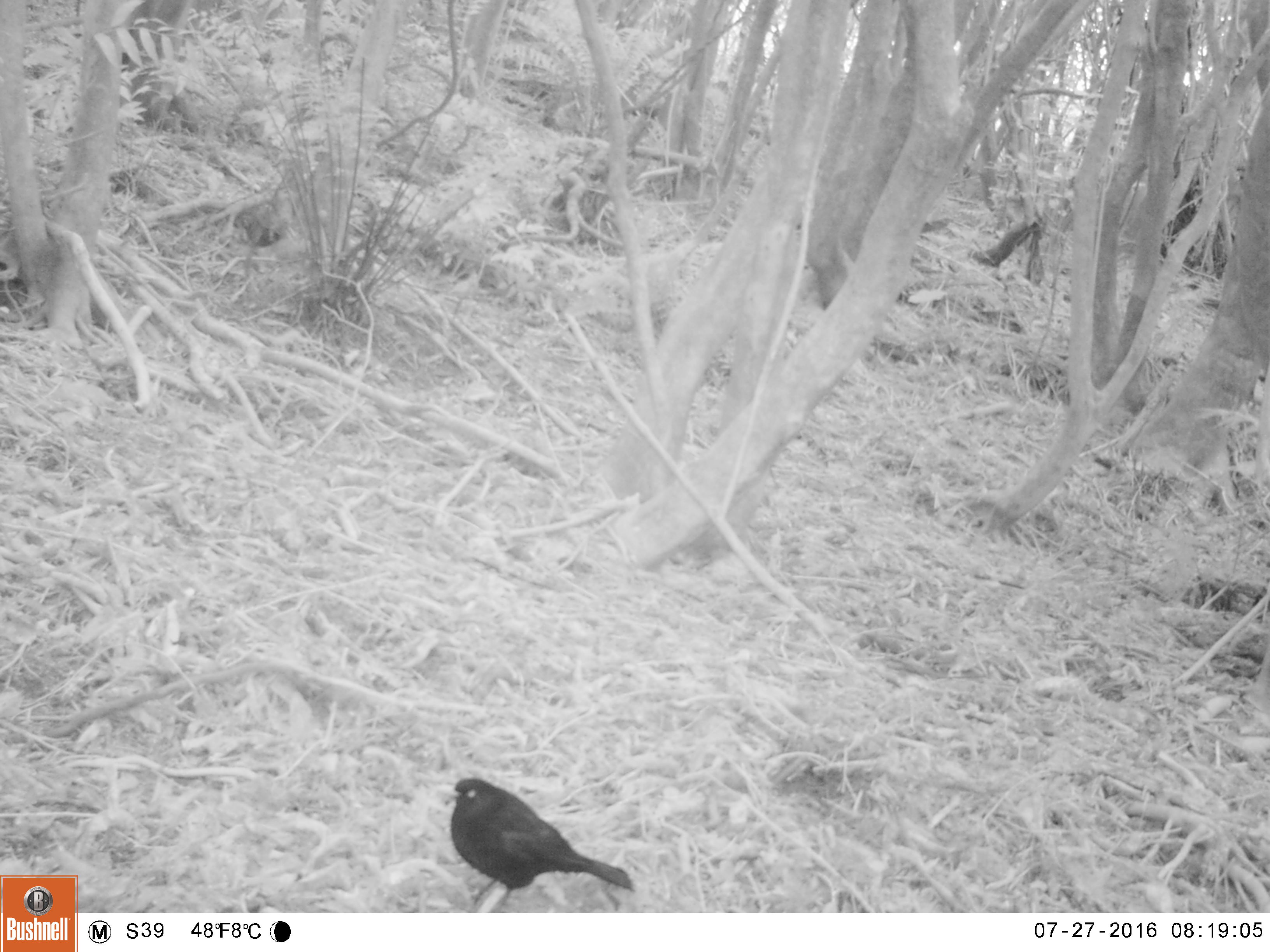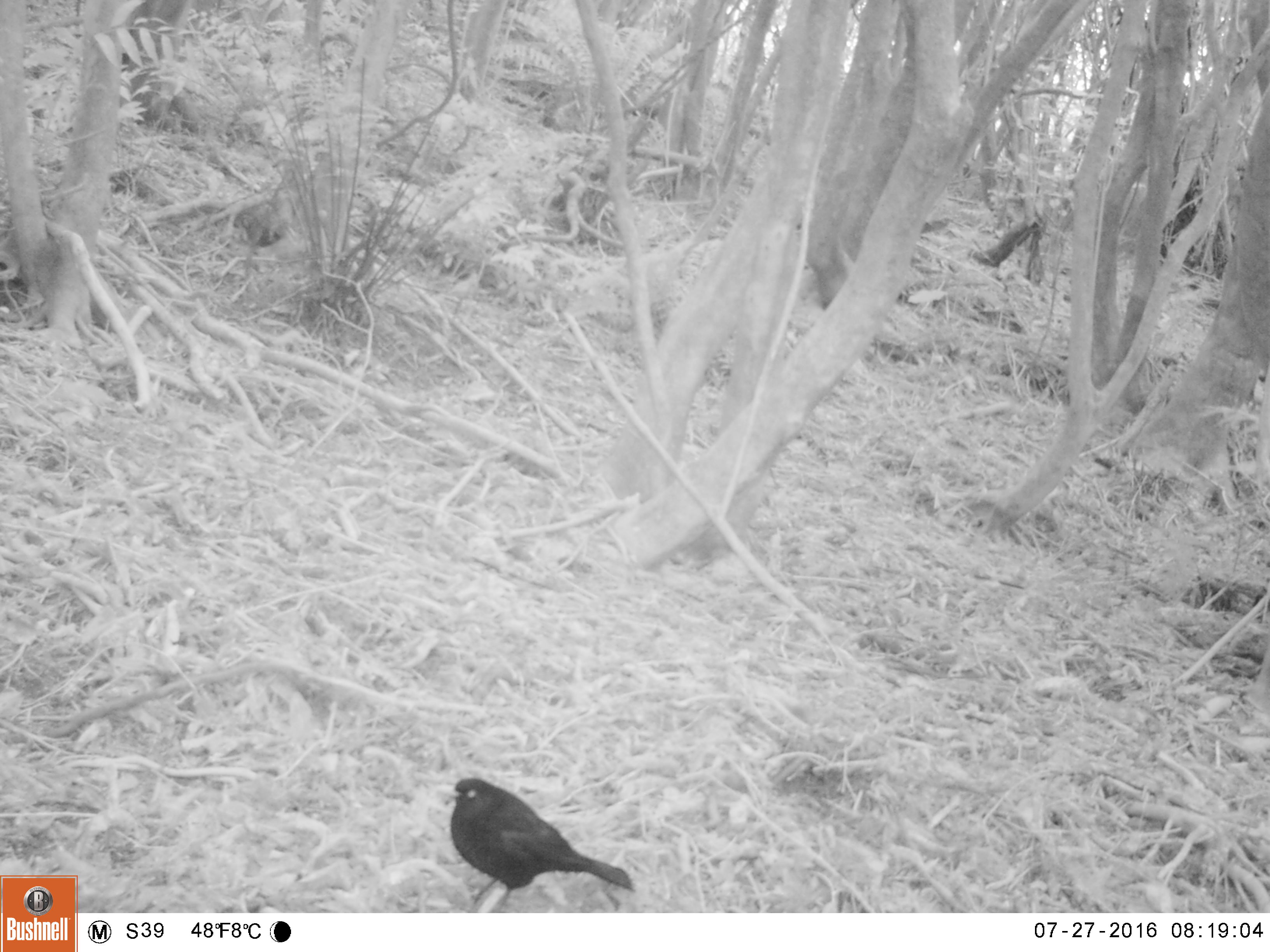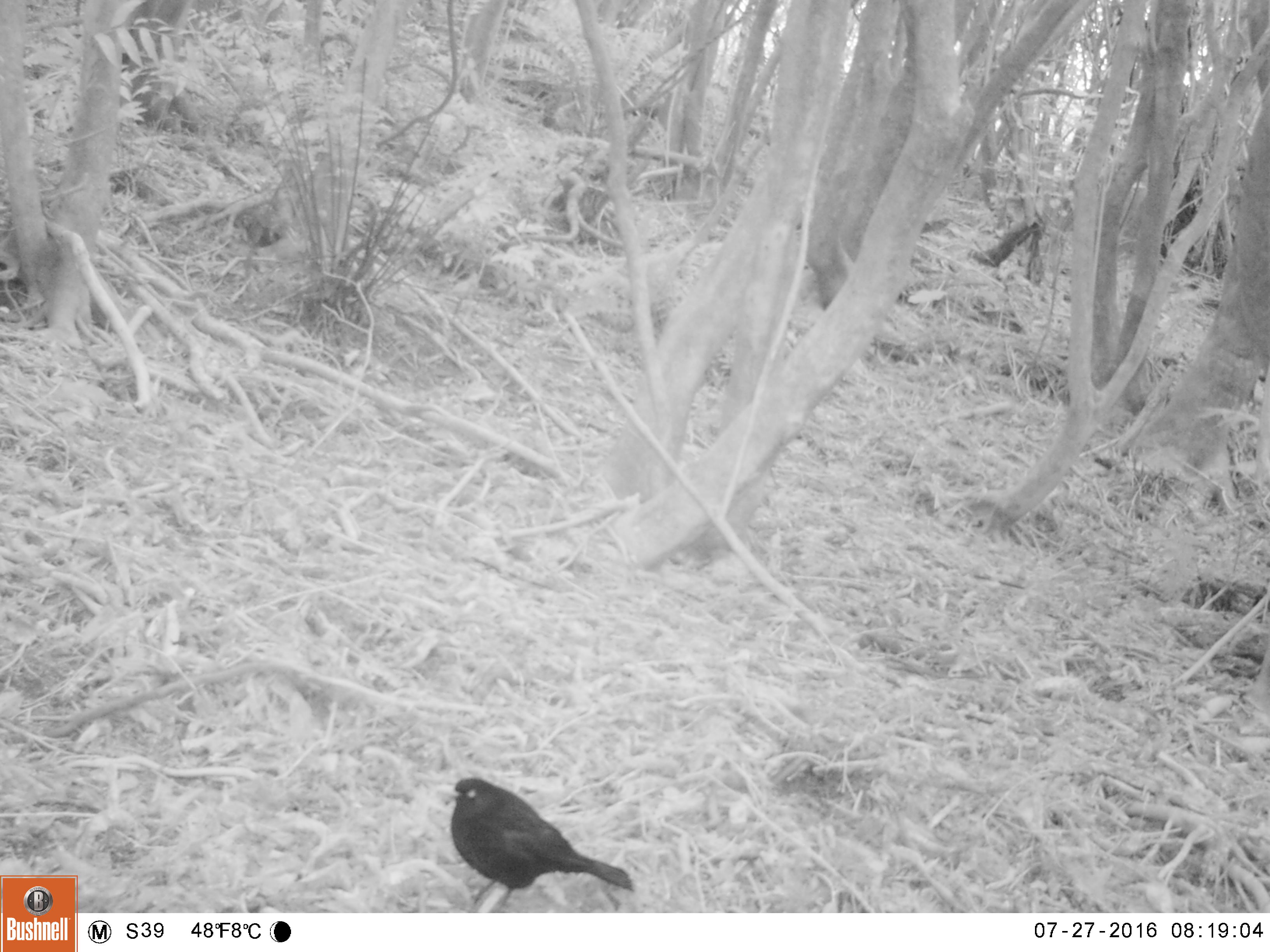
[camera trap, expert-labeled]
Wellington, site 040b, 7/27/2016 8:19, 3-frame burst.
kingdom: Animalia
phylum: Chordata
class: Aves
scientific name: Aves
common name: bird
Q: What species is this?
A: Bird (Aves).